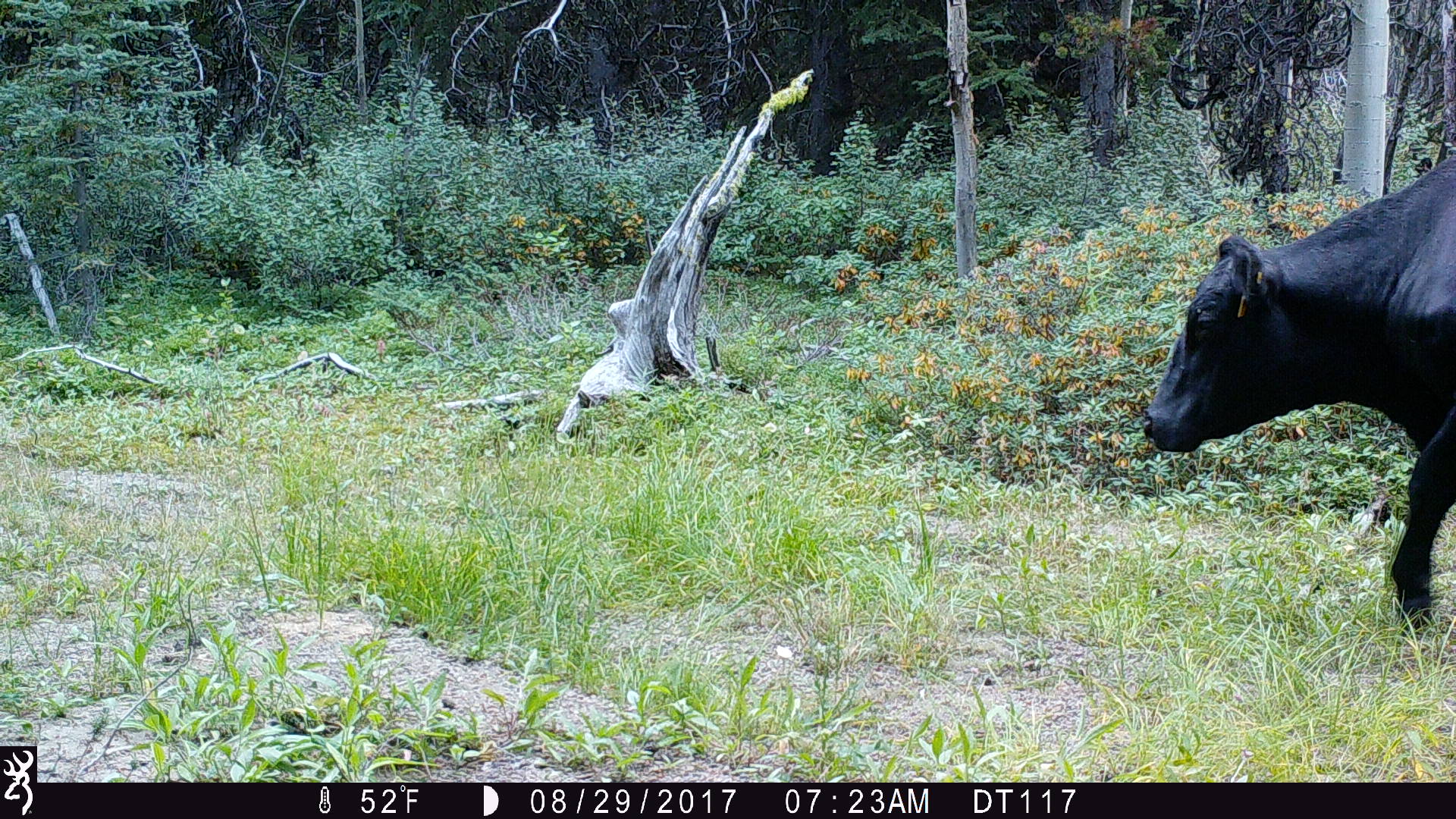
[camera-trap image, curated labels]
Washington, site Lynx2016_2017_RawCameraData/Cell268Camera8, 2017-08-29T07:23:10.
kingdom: Animalia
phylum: Chordata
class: Mammalia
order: Artiodactyla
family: Bovidae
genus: Bos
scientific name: Bos taurus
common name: domestic cattle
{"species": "domestic cattle (Bos taurus)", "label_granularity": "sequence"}